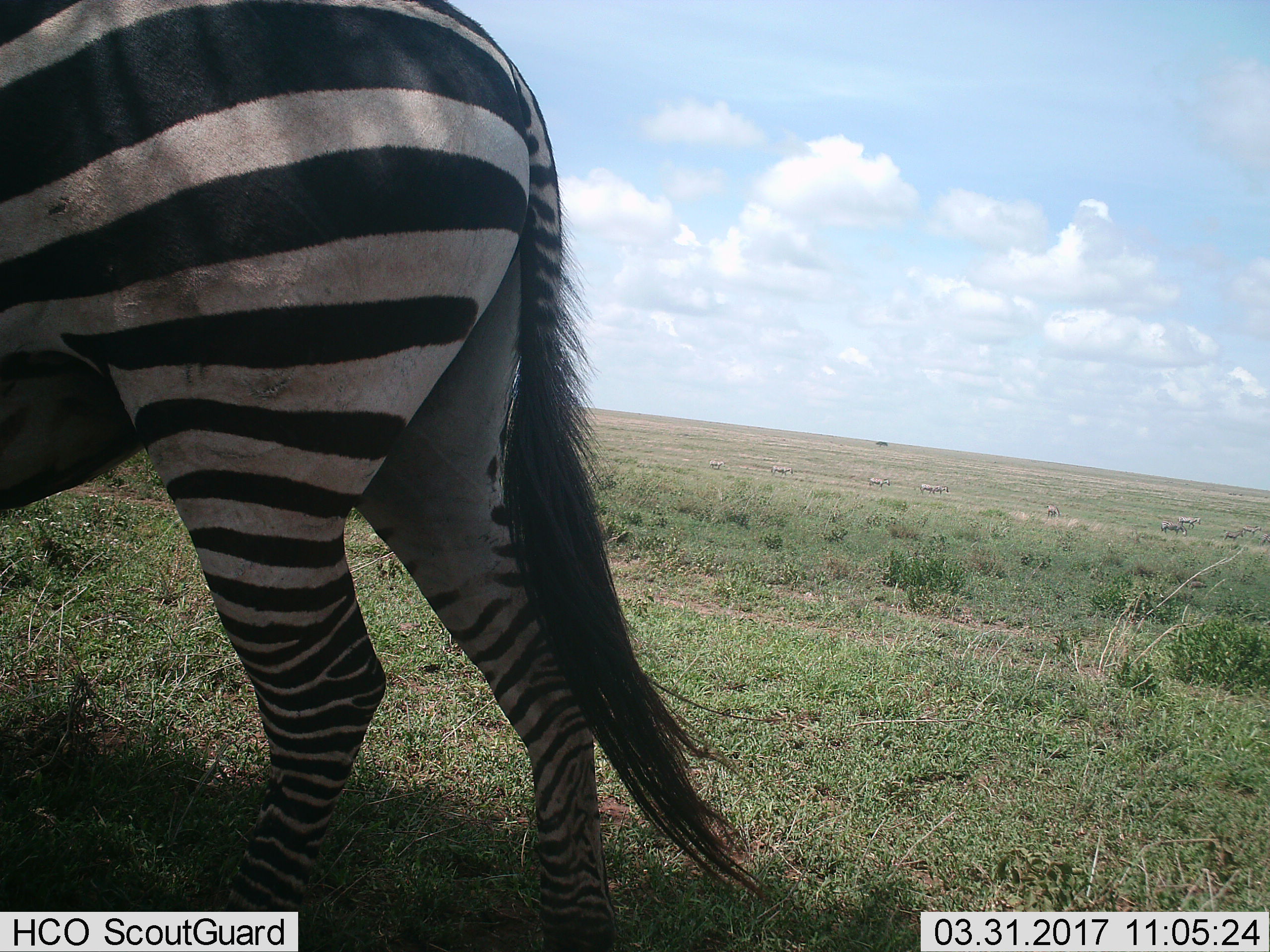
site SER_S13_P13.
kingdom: Animalia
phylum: Chordata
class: Mammalia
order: Perissodactyla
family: Equidae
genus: Equus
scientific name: Equus quagga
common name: plains zebra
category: zebraplains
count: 1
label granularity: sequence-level